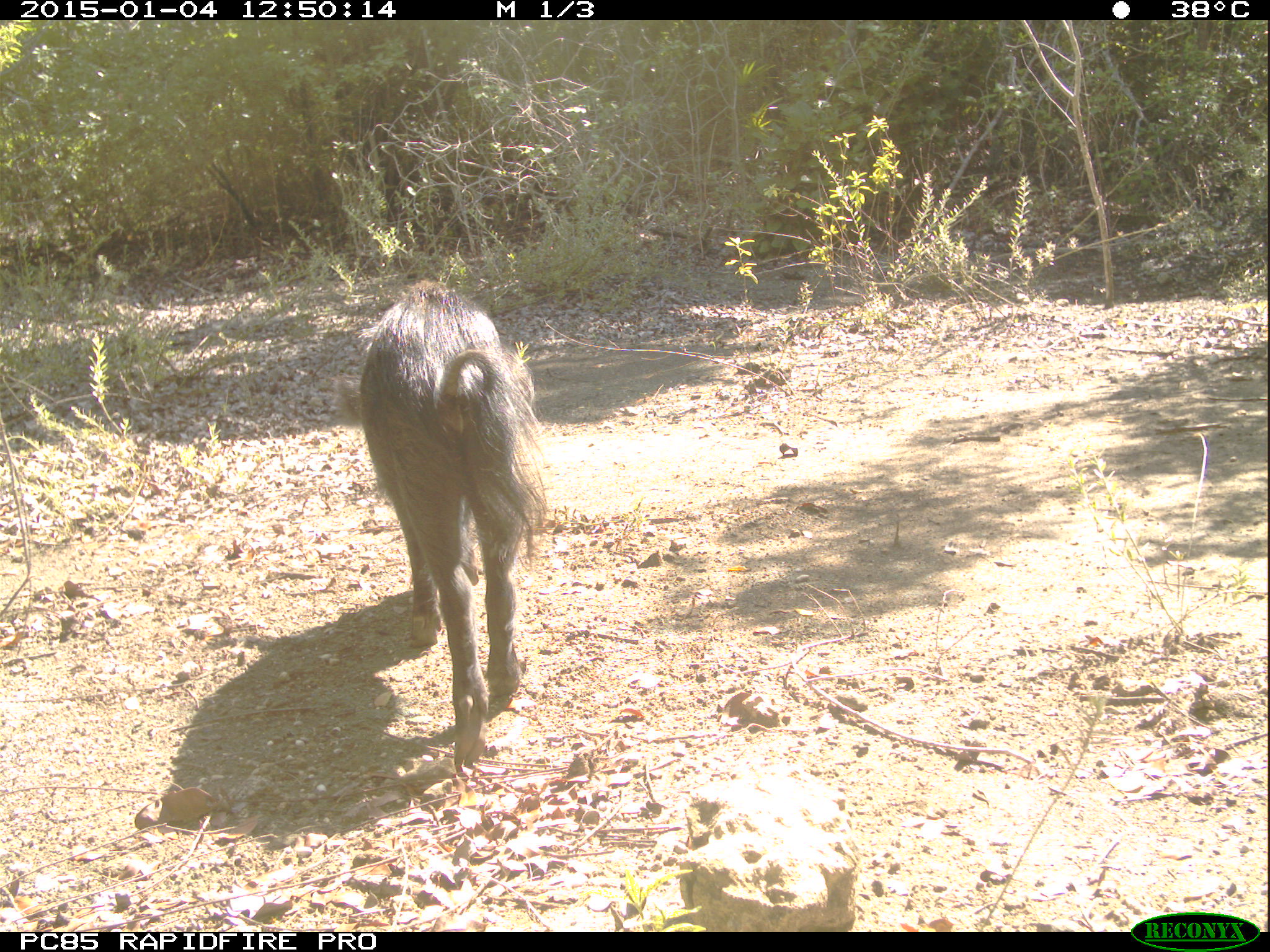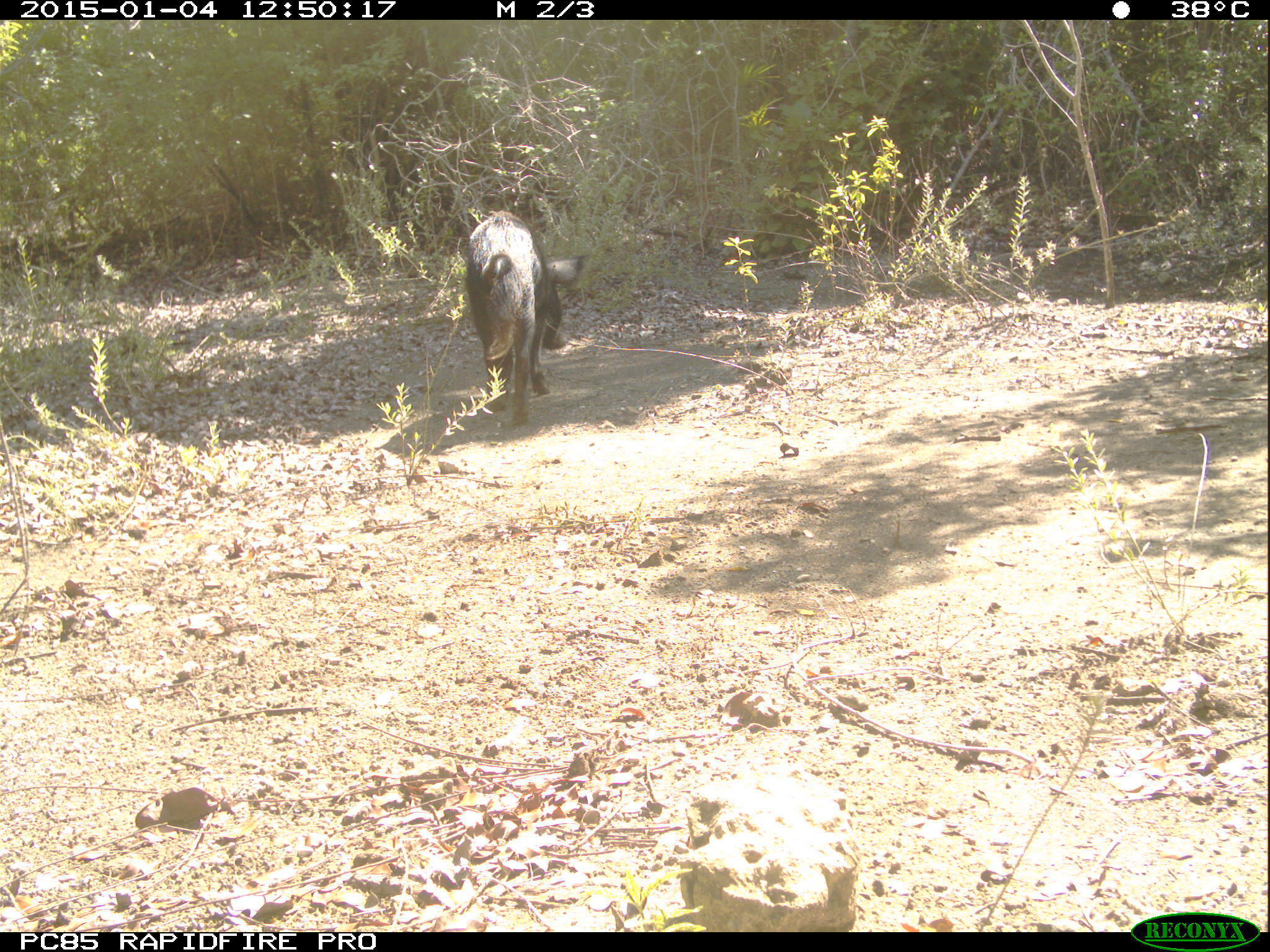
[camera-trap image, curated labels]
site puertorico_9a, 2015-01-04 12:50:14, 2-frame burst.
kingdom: Animalia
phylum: Chordata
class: Mammalia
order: Artiodactyla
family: Suidae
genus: Sus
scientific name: Sus scrofa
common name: pig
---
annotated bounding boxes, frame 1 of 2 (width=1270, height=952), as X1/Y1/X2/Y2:
pig: 326/281/550/778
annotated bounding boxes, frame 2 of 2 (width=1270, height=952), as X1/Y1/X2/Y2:
pig: 461/212/585/427